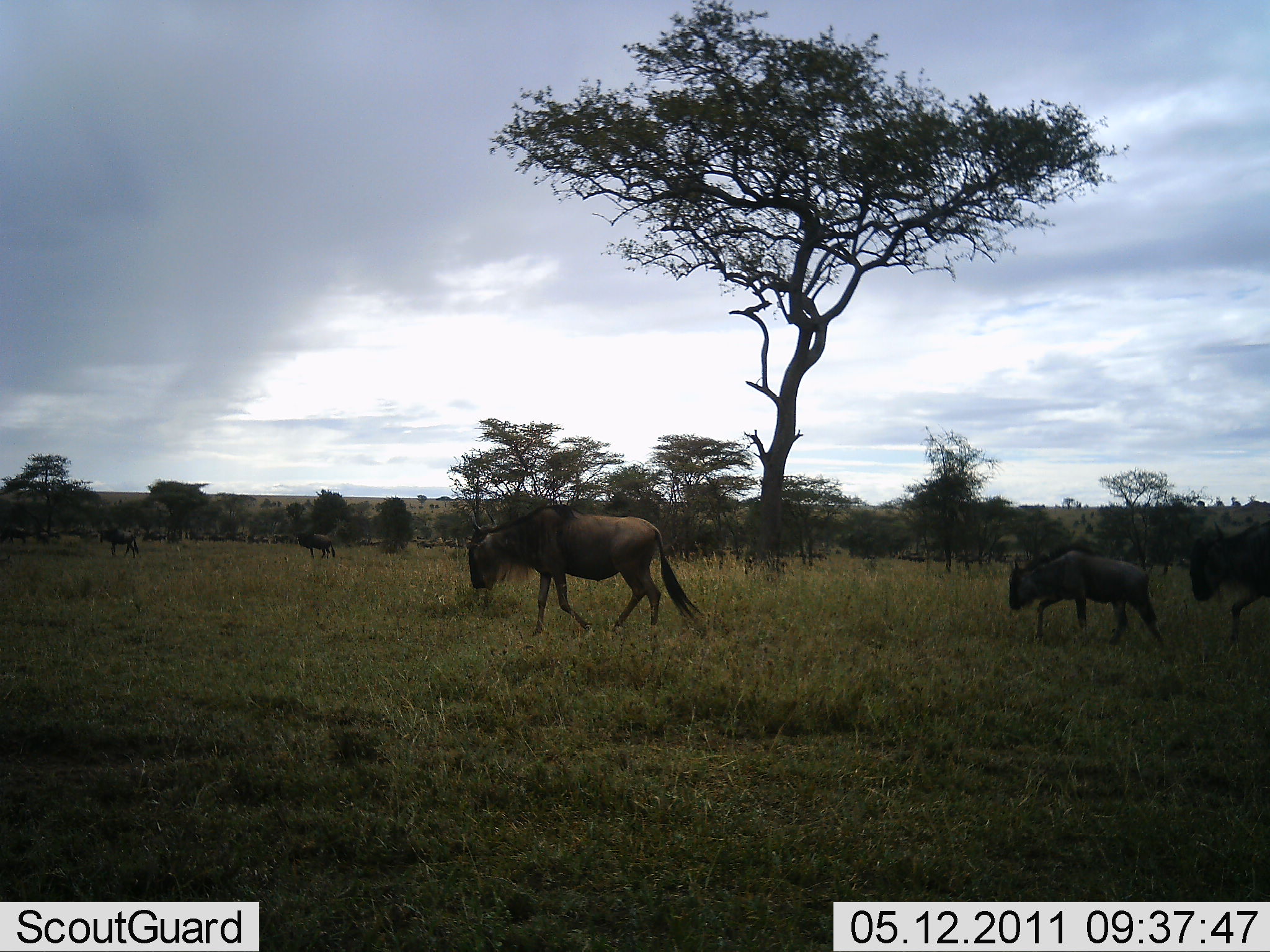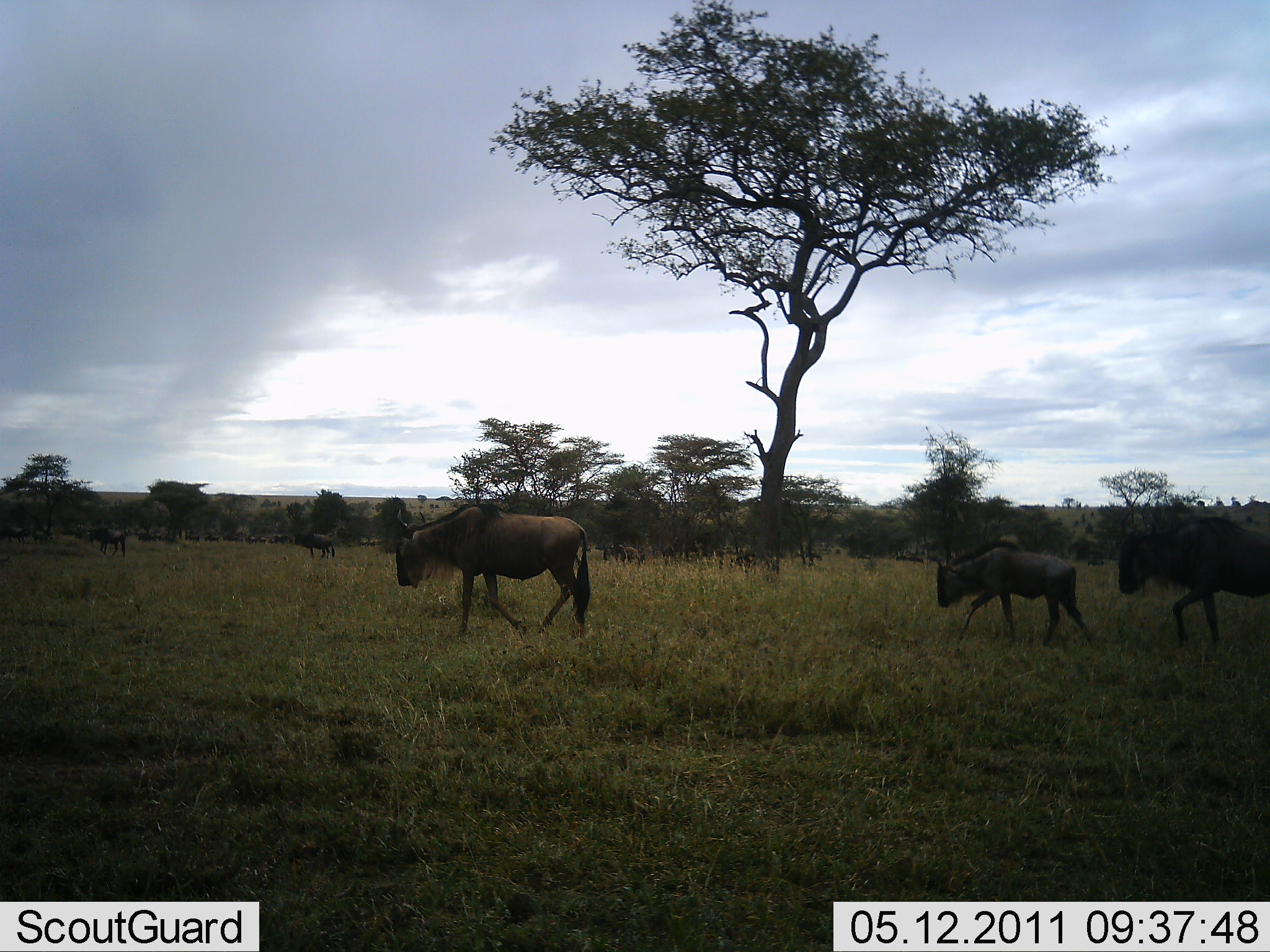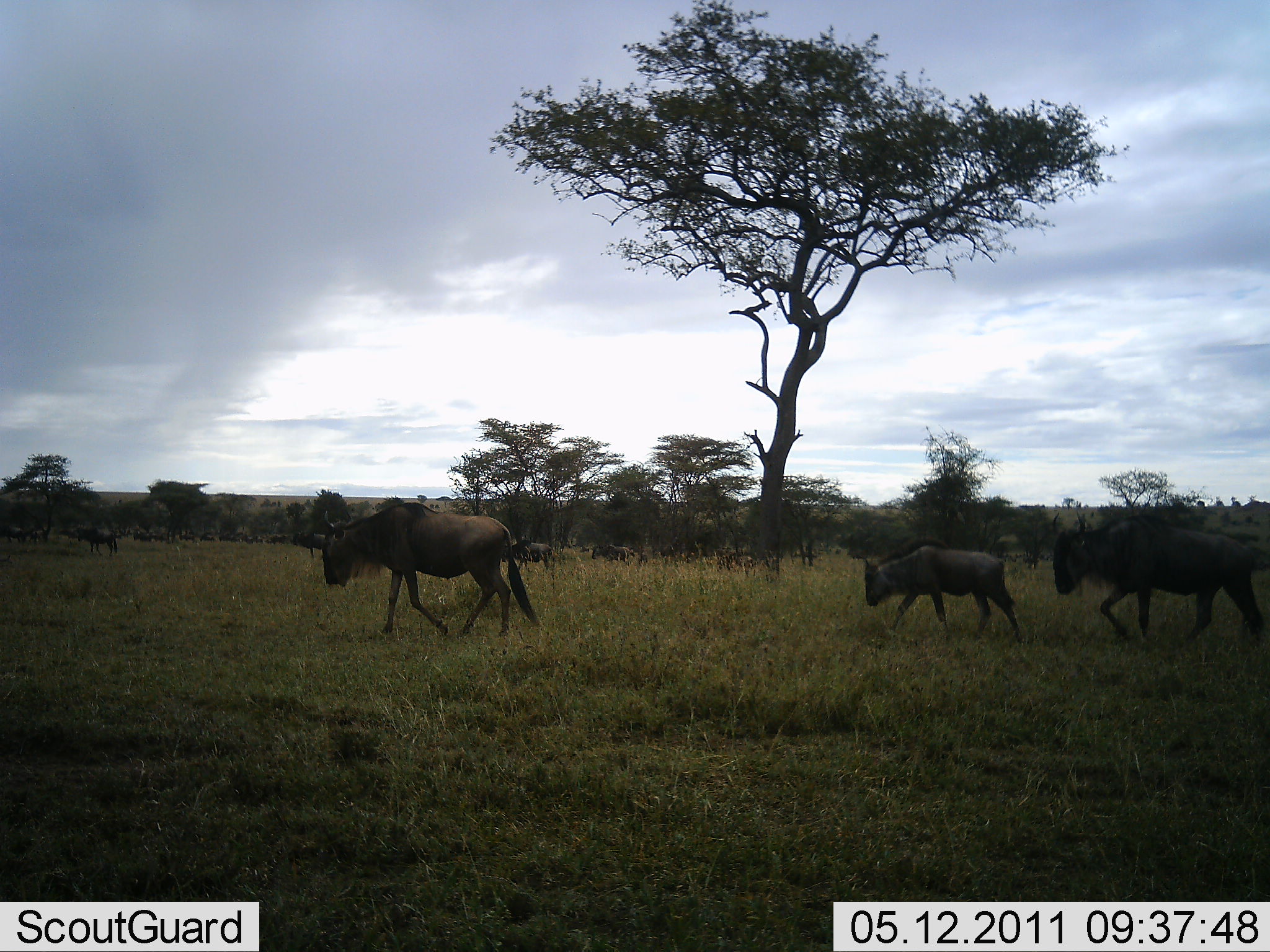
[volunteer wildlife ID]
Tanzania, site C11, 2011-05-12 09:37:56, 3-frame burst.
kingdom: Animalia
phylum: Chordata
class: Mammalia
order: Artiodactyla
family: Bovidae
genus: Connochaetes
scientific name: Connochaetes taurinus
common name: blue wildebeest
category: wildebeest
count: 7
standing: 23%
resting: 0%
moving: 100%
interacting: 0%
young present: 31%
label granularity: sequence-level